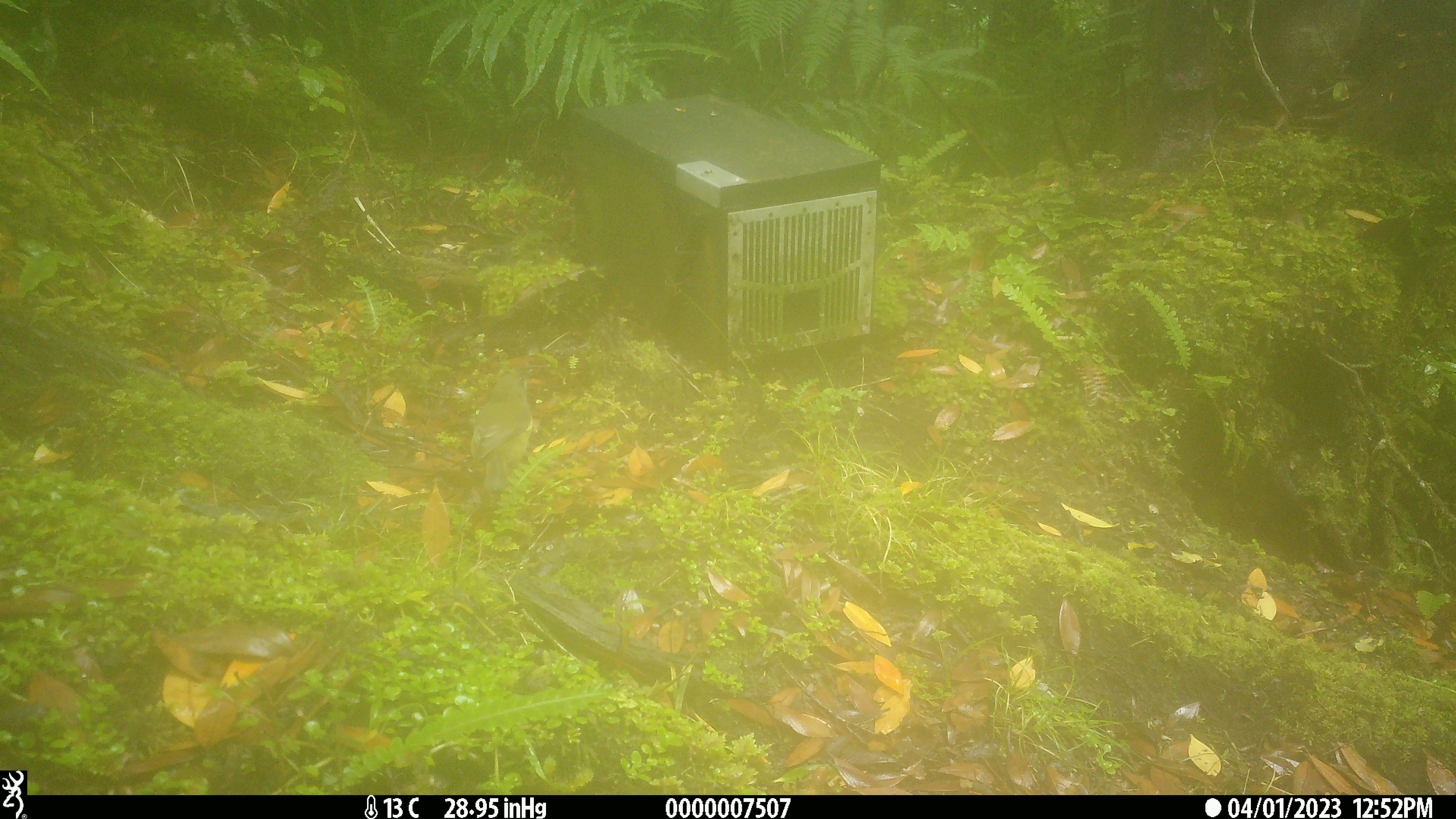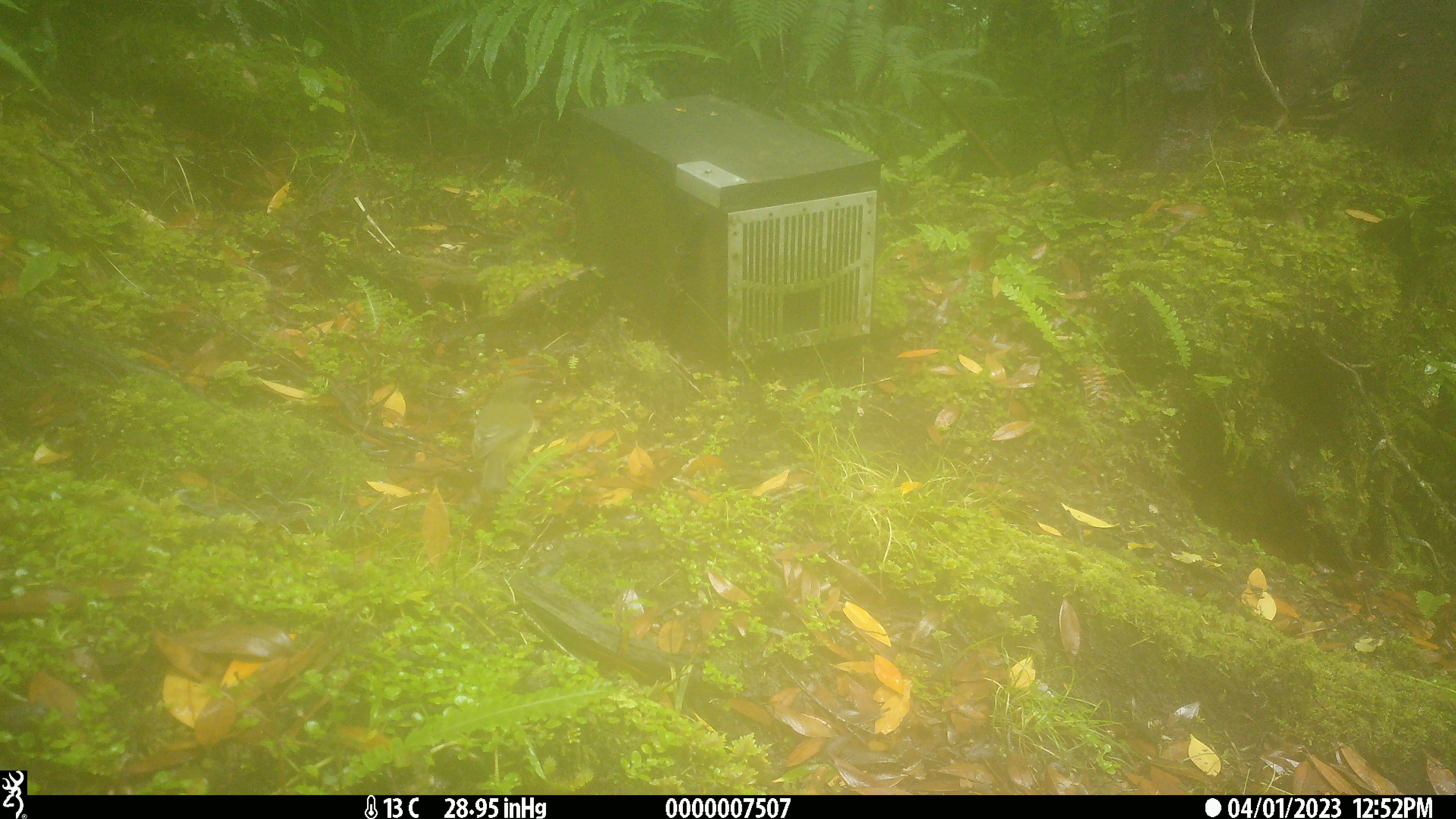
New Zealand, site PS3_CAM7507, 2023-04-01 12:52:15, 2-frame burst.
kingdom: Animalia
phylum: Chordata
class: Aves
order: Passeriformes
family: Meliphagidae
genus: Anthornis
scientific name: Anthornis melanura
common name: new zealand bellbird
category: bellbird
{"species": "bellbird (new zealand bellbird) (Anthornis melanura)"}